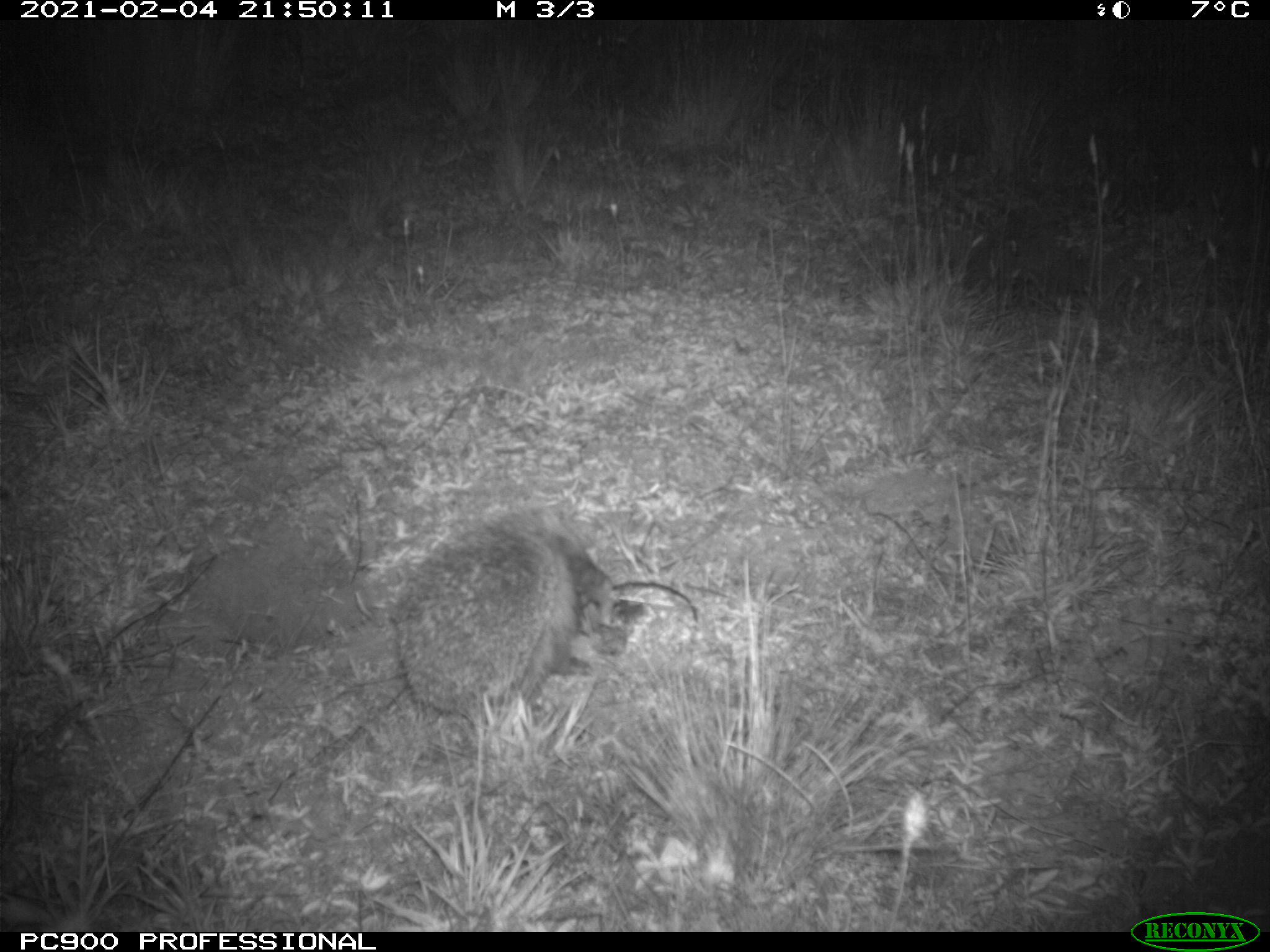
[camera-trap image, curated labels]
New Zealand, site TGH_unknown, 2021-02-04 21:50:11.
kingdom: Animalia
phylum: Chordata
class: Mammalia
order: Eulipotyphla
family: Erinaceidae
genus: Erinaceus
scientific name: Erinaceus europaeus europaeus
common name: european hedgehog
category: hedgehog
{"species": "hedgehog (european hedgehog) (Erinaceus europaeus europaeus)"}